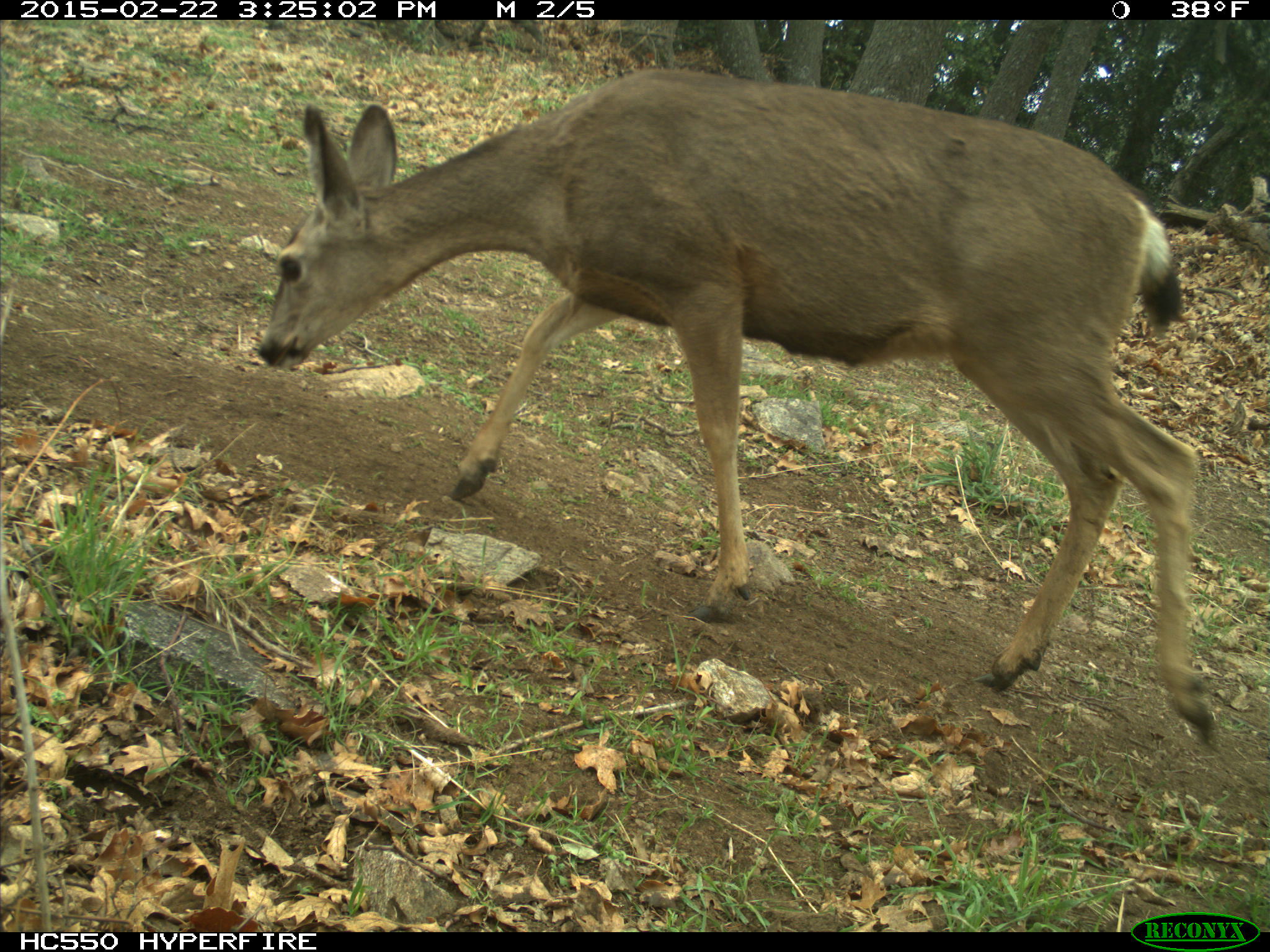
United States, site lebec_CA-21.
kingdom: Animalia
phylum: Chordata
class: Mammalia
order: Artiodactyla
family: Cervidae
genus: Odocoileus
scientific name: Odocoileus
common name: deer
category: unidentified deer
Unidentified deer (deer) (Odocoileus).